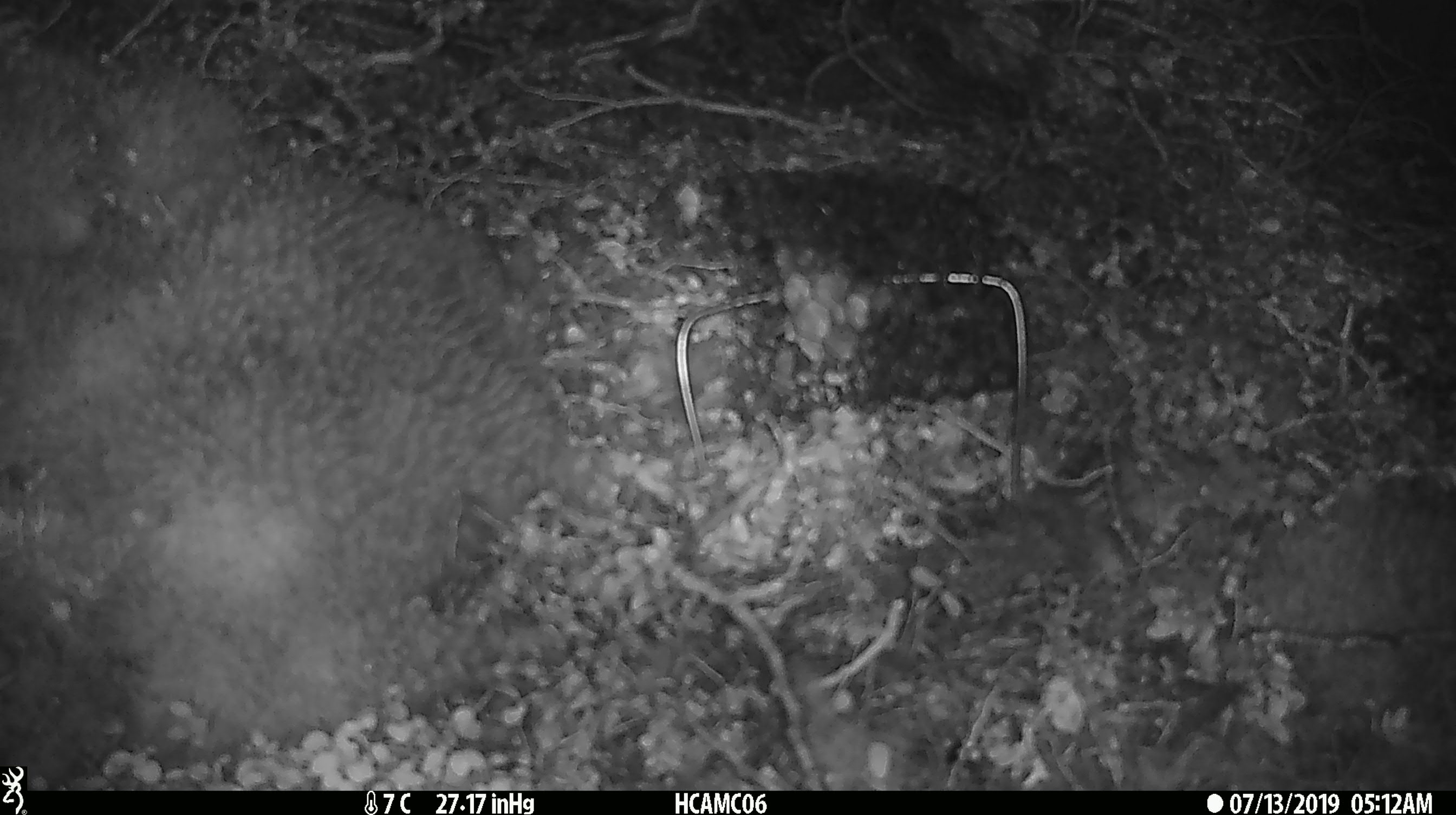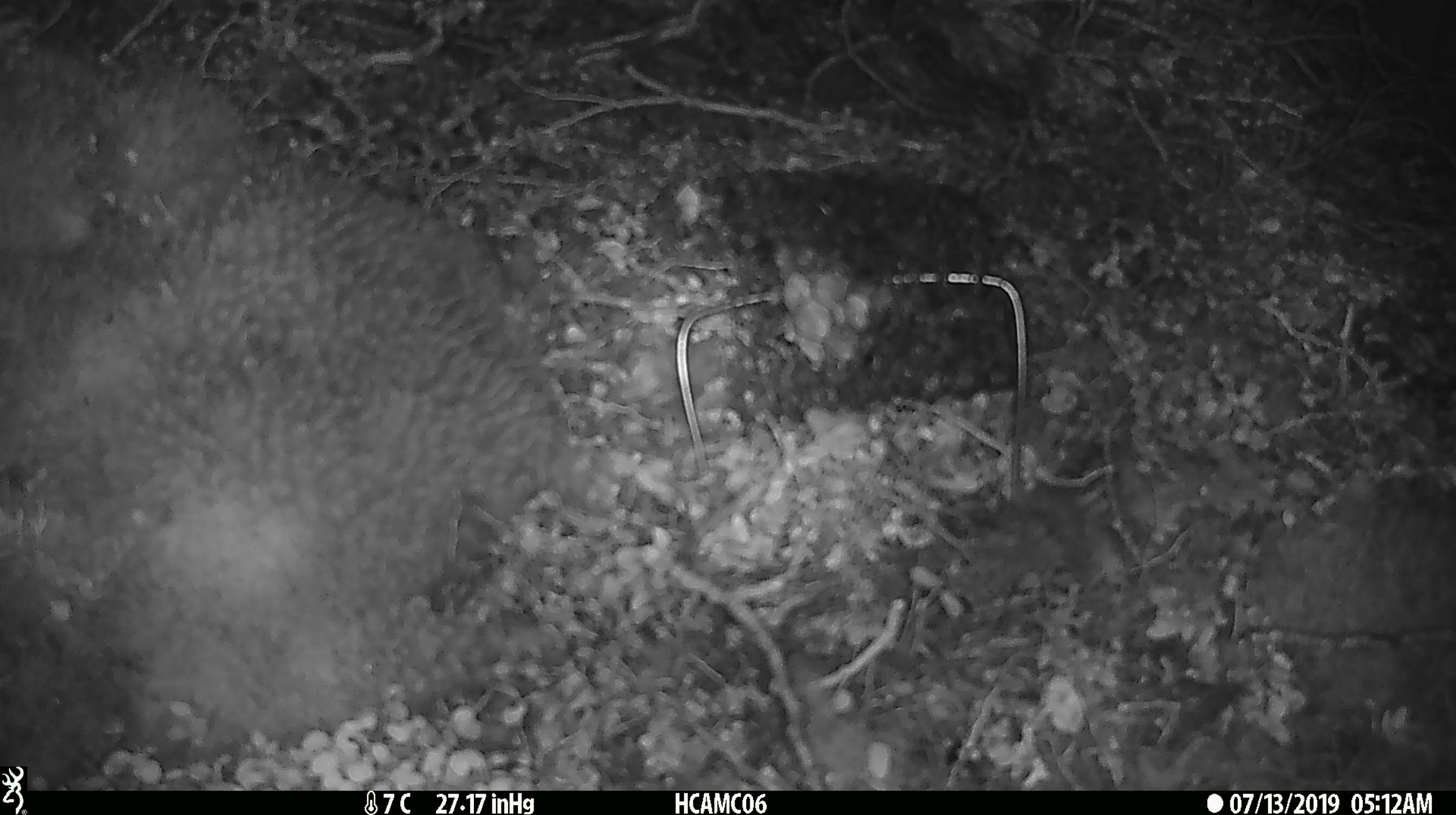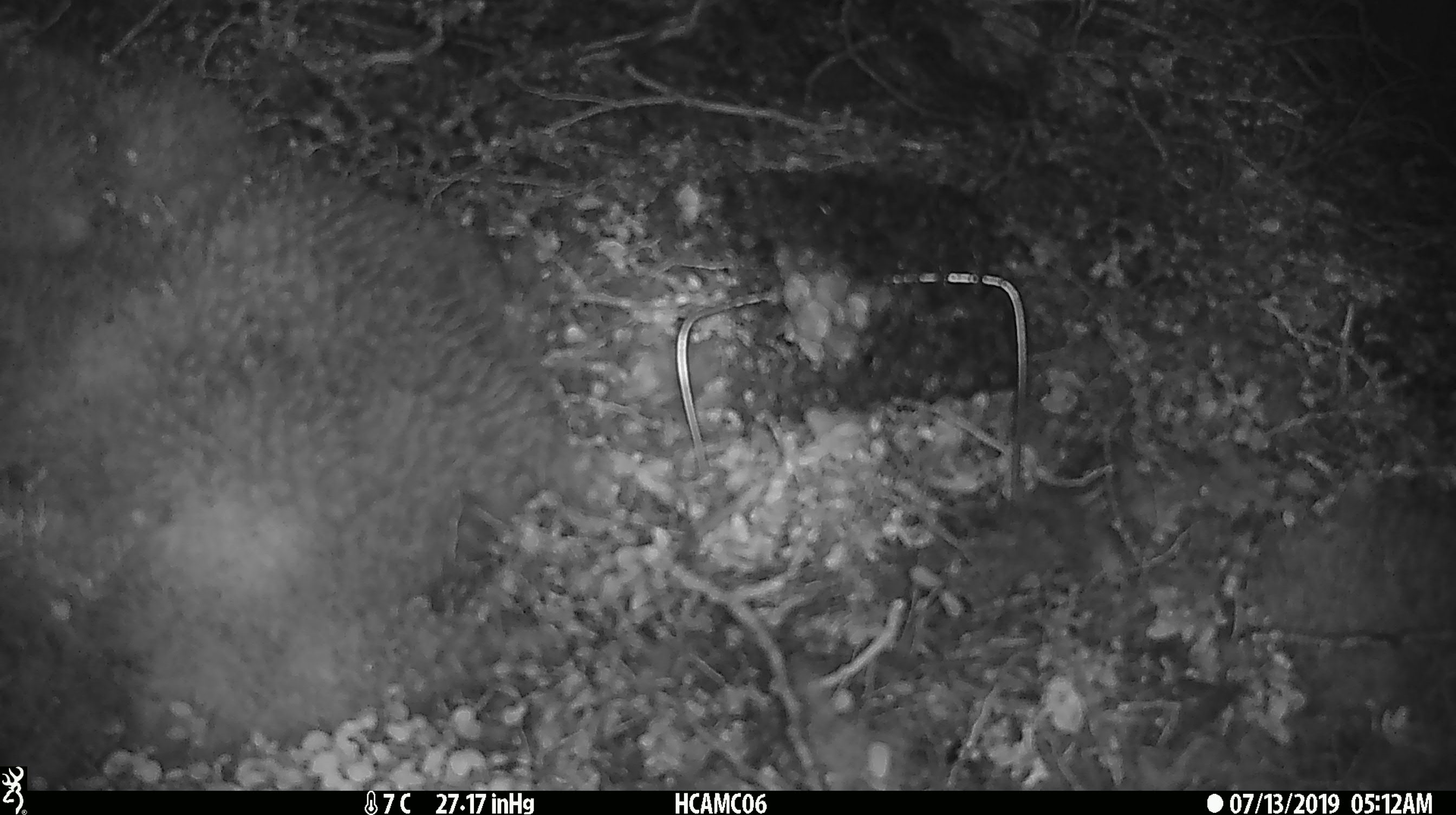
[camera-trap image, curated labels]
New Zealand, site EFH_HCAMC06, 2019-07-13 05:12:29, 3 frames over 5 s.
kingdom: Animalia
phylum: Chordata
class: Mammalia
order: Rodentia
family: Muridae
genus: Mus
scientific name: Mus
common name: mouse